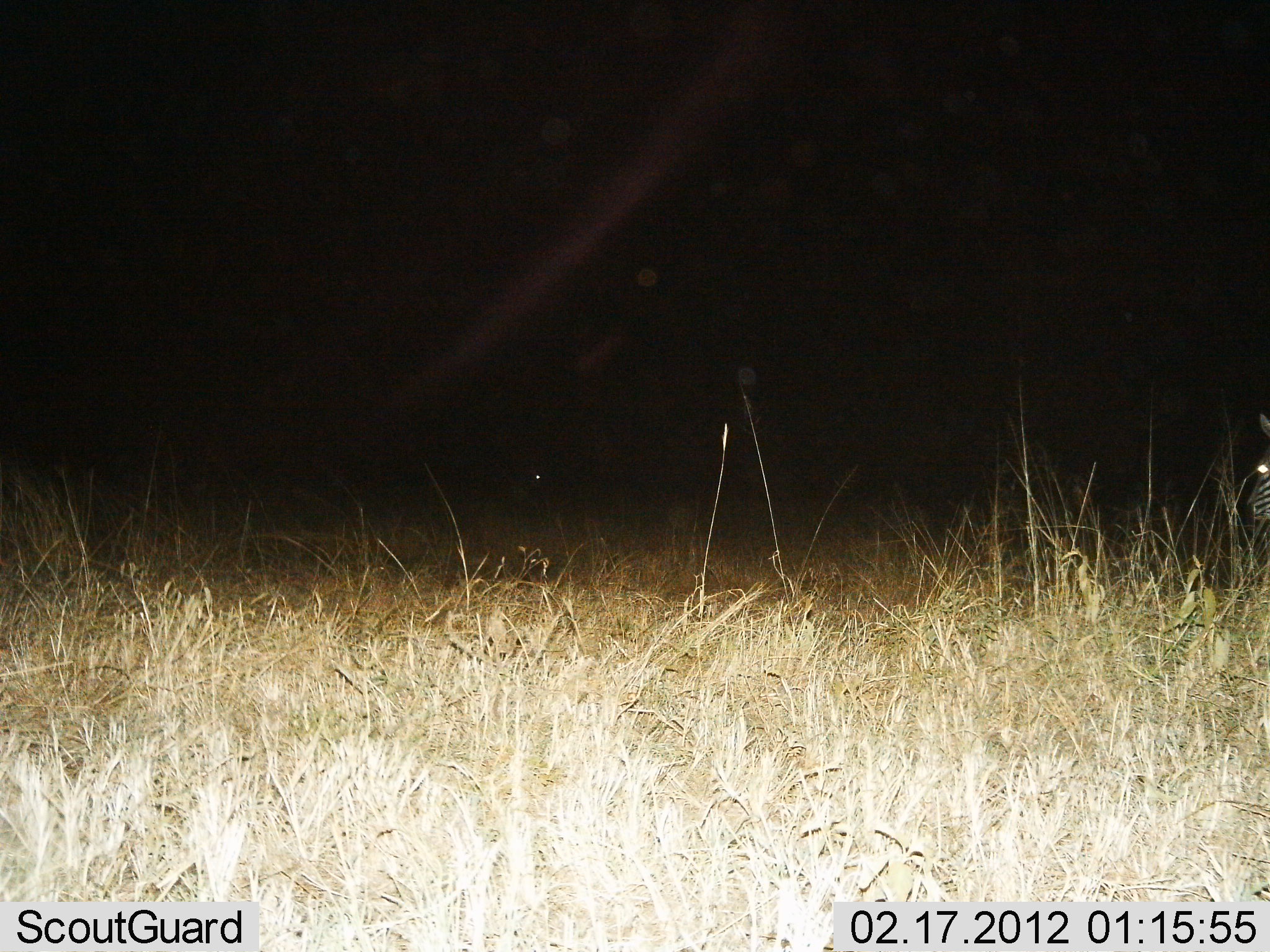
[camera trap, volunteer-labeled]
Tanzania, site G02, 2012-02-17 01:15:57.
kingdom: Animalia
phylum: Chordata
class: Mammalia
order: Perissodactyla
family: Equidae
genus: Equus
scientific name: Equus quagga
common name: plains zebra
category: zebra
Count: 1.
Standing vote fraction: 75%.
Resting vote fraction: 4%.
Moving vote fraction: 29%.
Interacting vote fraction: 0%.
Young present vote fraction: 0%.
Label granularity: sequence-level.